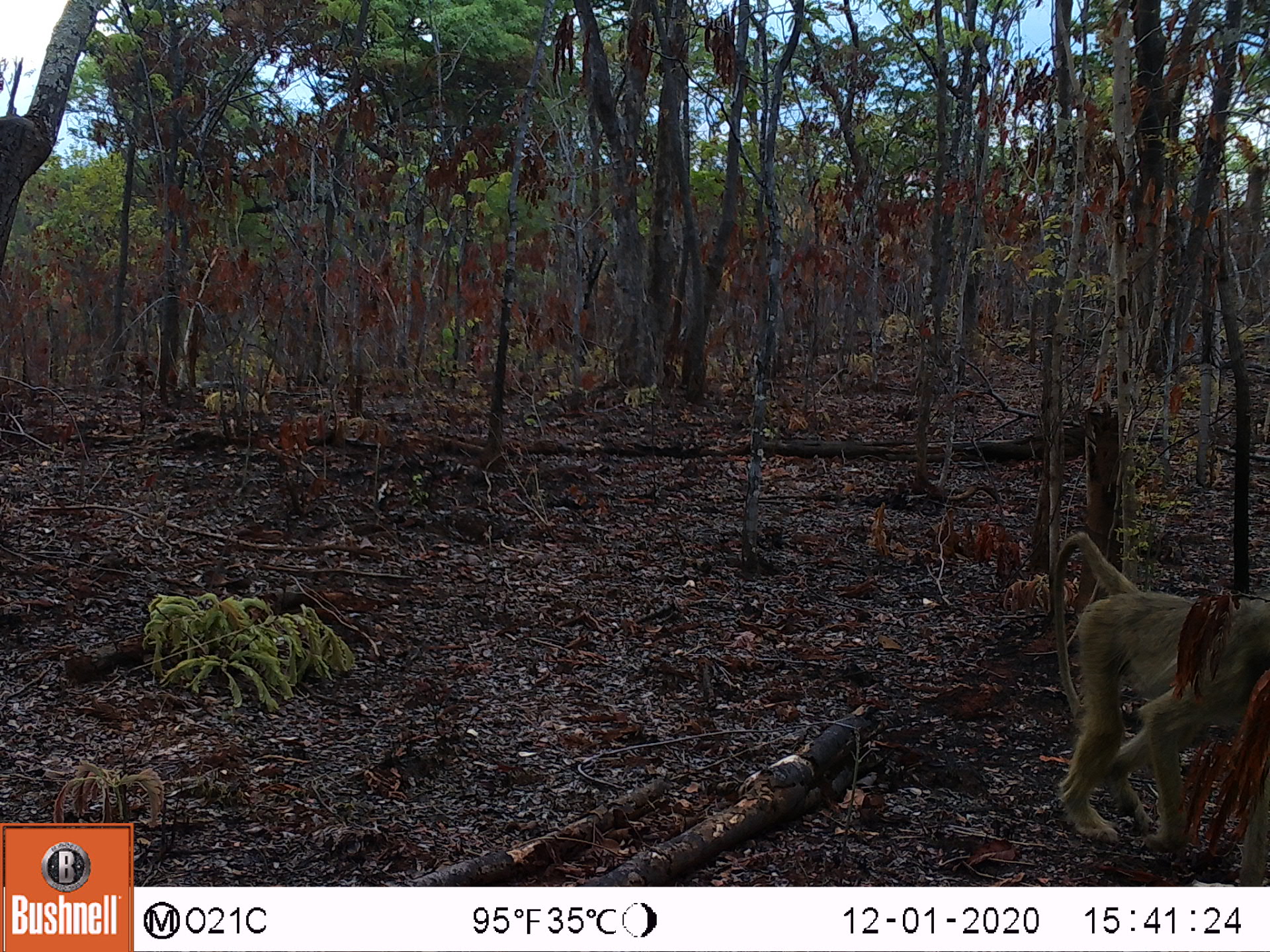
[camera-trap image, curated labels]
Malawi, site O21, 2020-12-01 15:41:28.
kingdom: Animalia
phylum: Chordata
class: Mammalia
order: Primates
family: Cercopithecidae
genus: Papio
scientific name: Papio cynocephalus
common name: yellow baboon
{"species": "yellow baboon (Papio cynocephalus)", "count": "1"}